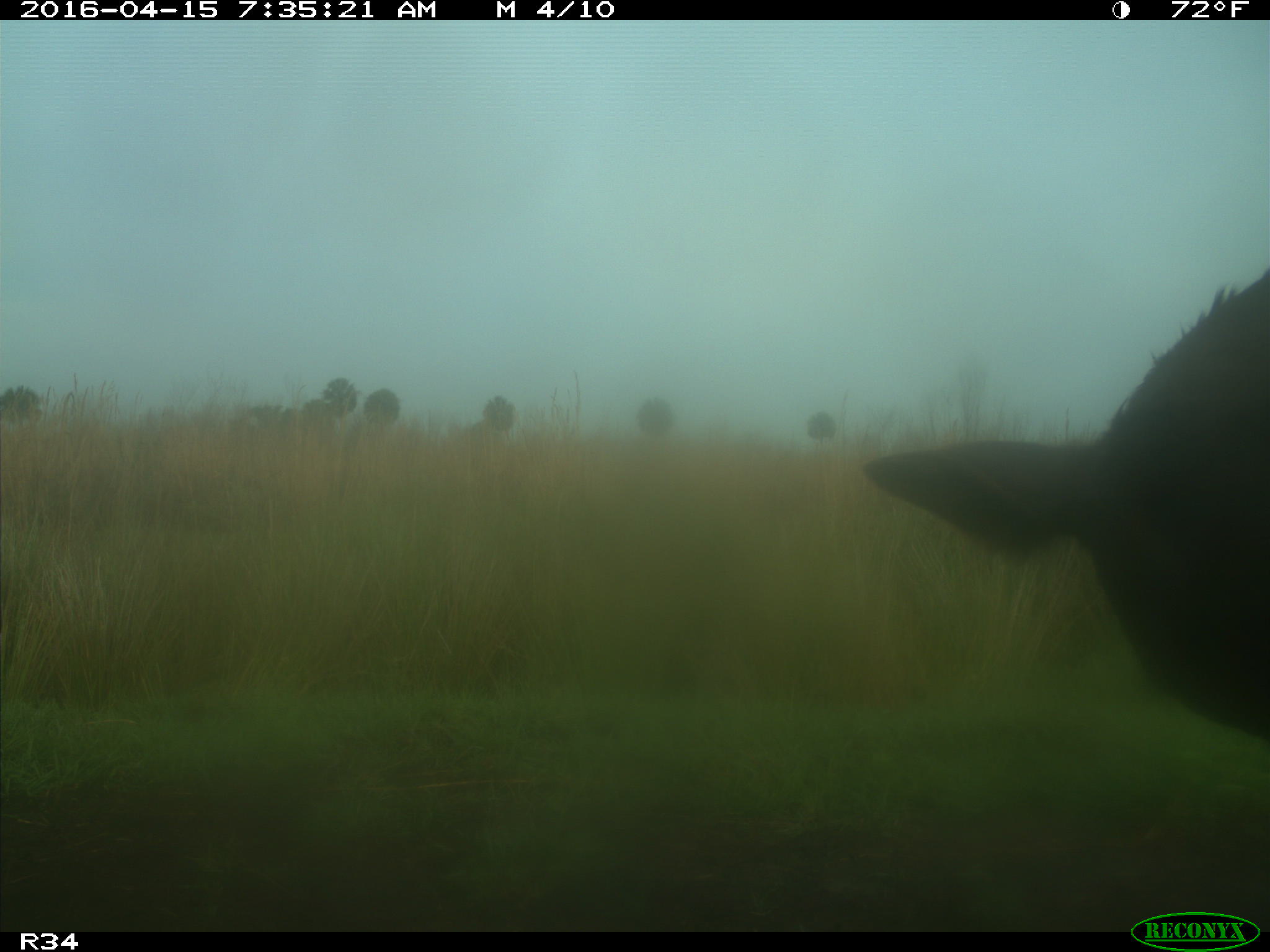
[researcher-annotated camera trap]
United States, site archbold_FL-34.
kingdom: Animalia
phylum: Chordata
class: Mammalia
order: Artiodactyla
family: Bovidae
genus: Bos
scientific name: Bos taurus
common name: domestic cow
Bos taurus (domestic cow).